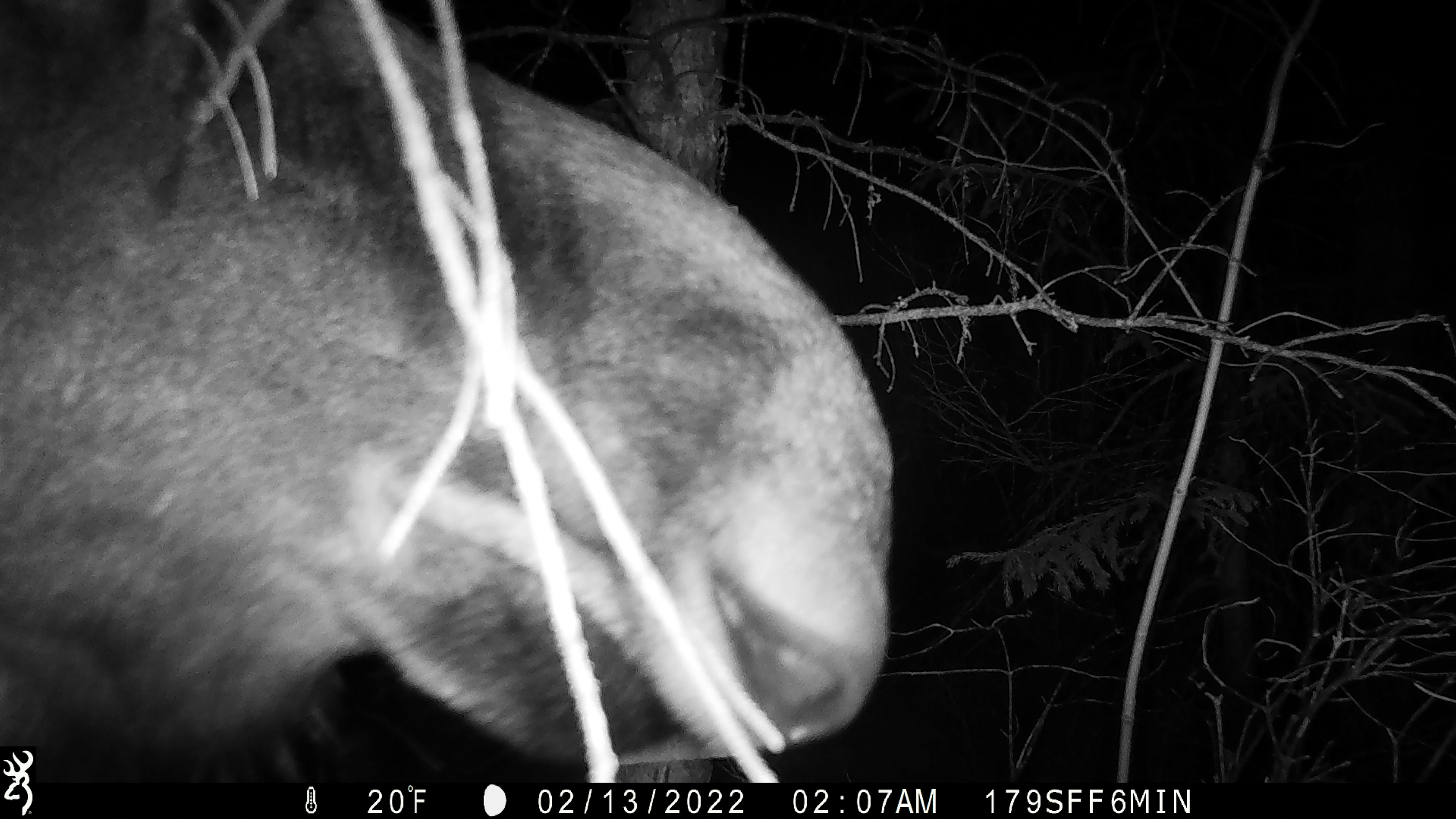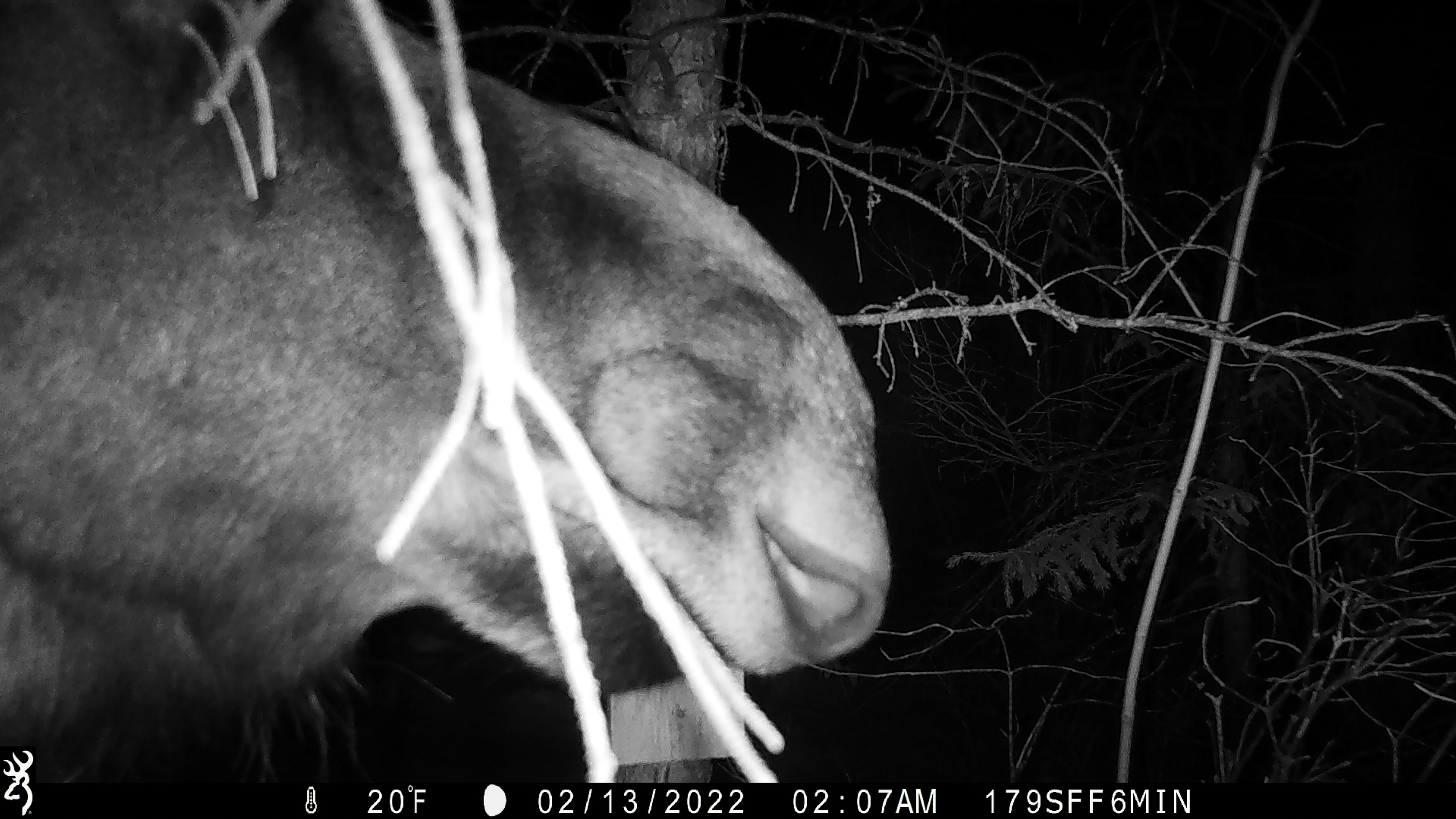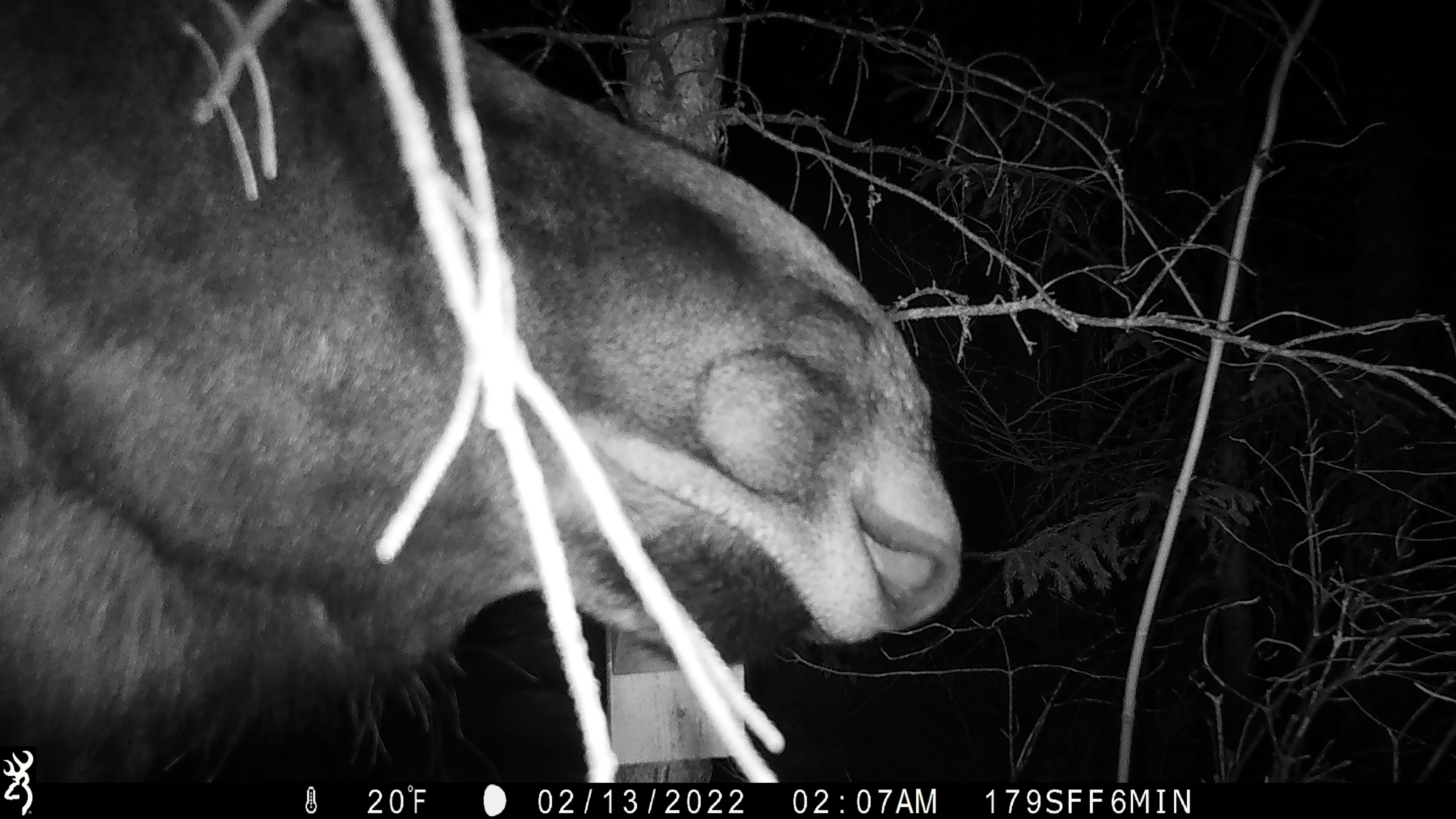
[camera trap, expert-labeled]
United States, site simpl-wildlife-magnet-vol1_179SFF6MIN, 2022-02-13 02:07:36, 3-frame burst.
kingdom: Animalia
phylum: Chordata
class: Mammalia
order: Artiodactyla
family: Cervidae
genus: Alces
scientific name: Alces alces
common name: moose